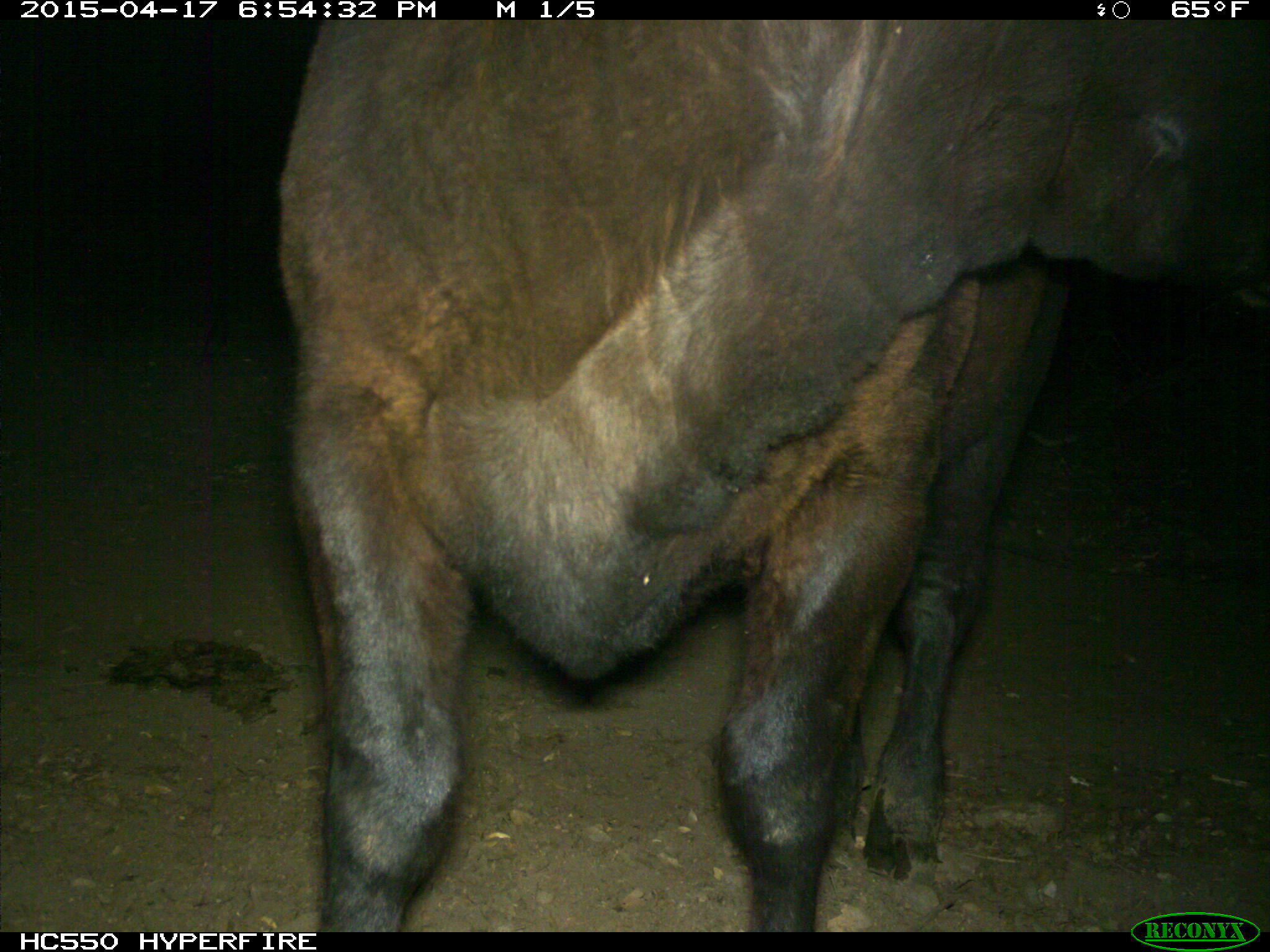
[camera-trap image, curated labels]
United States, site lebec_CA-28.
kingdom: Animalia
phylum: Chordata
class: Mammalia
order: Artiodactyla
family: Bovidae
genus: Bos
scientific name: Bos taurus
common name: domestic cow